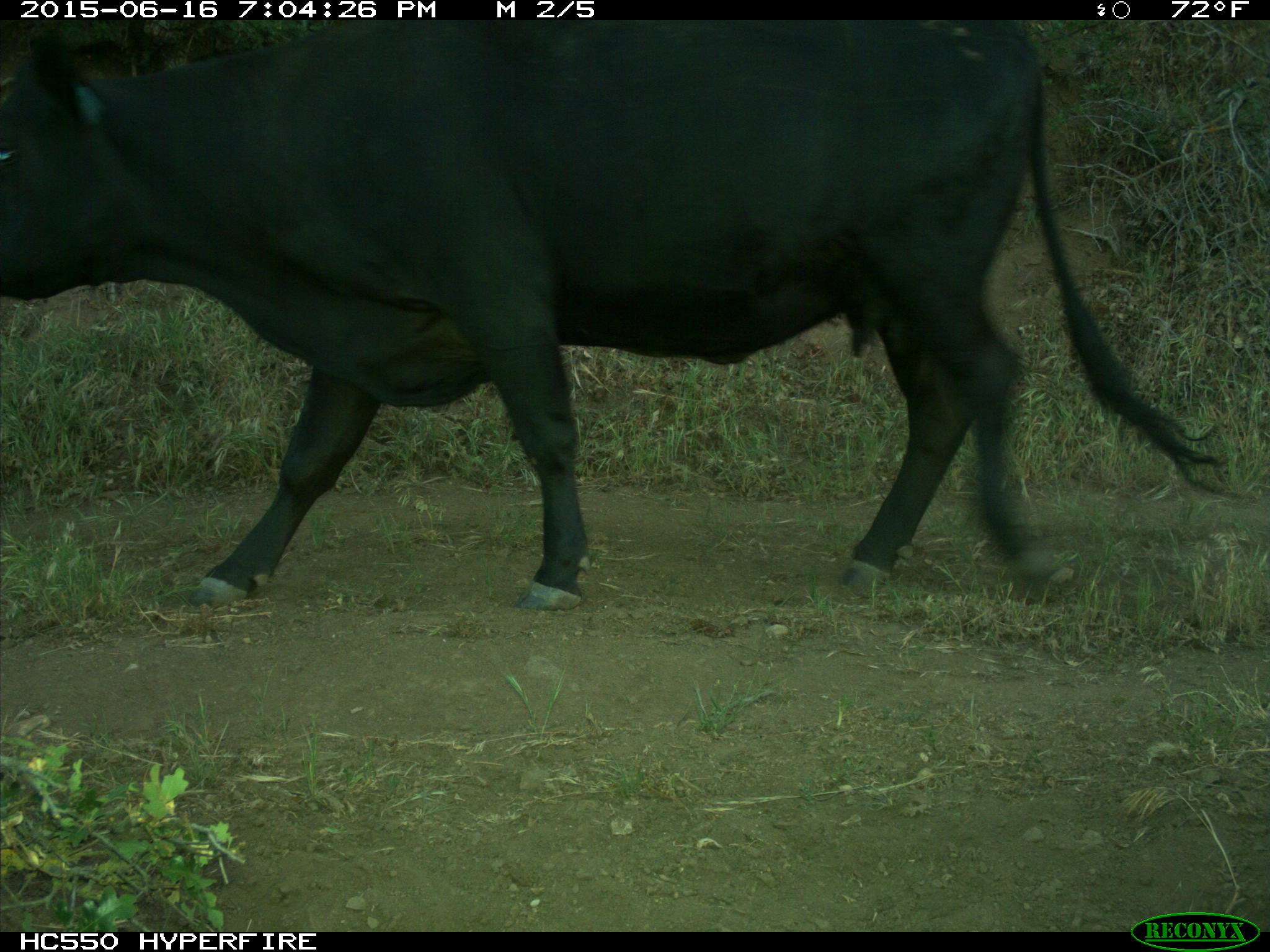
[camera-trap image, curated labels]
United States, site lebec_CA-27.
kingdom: Animalia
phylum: Chordata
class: Mammalia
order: Artiodactyla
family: Bovidae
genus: Bos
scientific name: Bos taurus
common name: domestic cow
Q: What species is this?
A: Bos taurus (domestic cow).